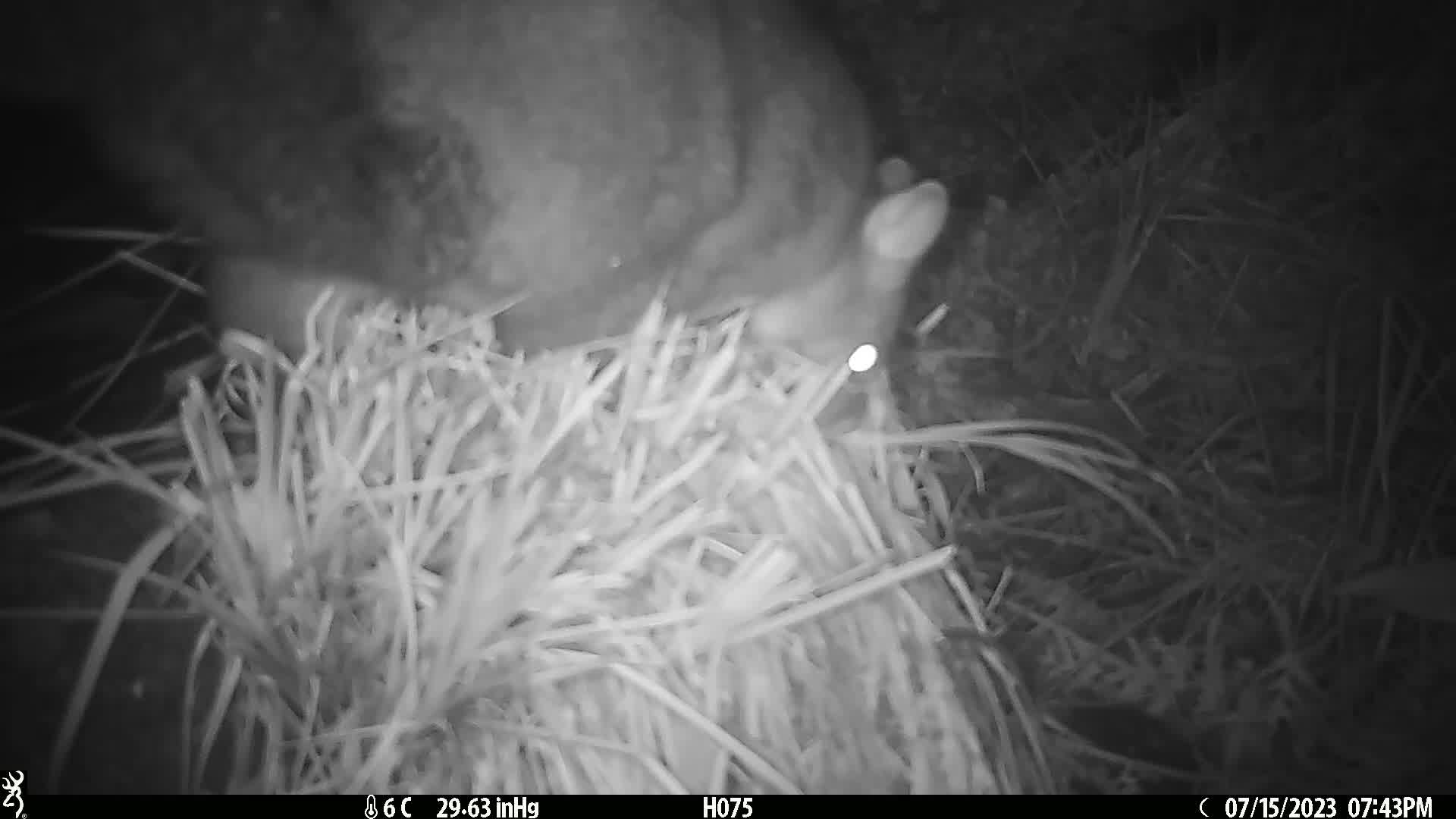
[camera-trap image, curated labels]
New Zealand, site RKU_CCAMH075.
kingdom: Animalia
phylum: Chordata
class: Mammalia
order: Diprotodontia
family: Phalangeridae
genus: Trichosurus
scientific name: Trichosurus vulpecula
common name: common brushtail possum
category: possum